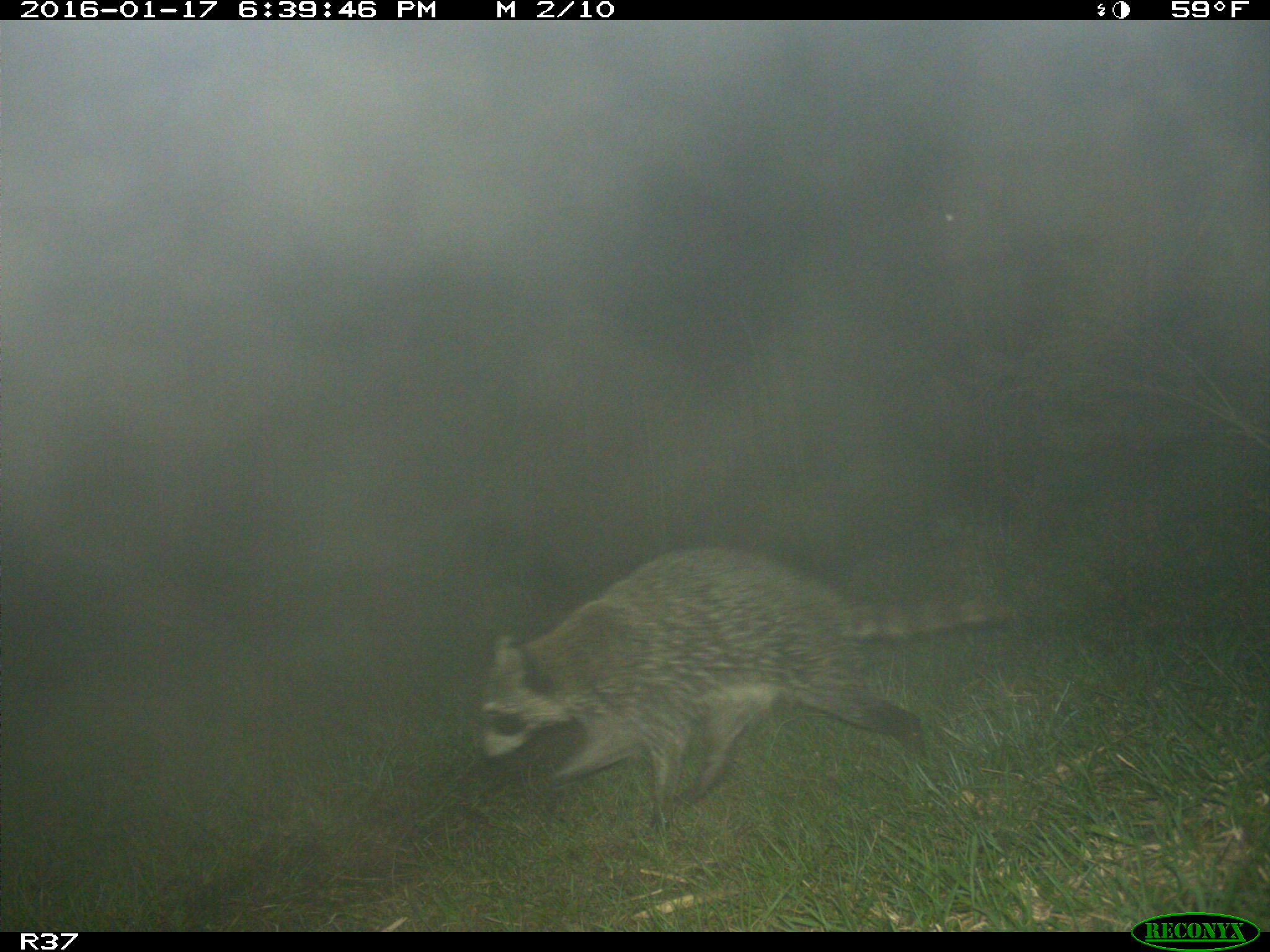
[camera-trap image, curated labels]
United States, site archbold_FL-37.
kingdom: Animalia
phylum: Chordata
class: Mammalia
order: Carnivora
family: Procyonidae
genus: Procyon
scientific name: Procyon lotor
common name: common raccoon